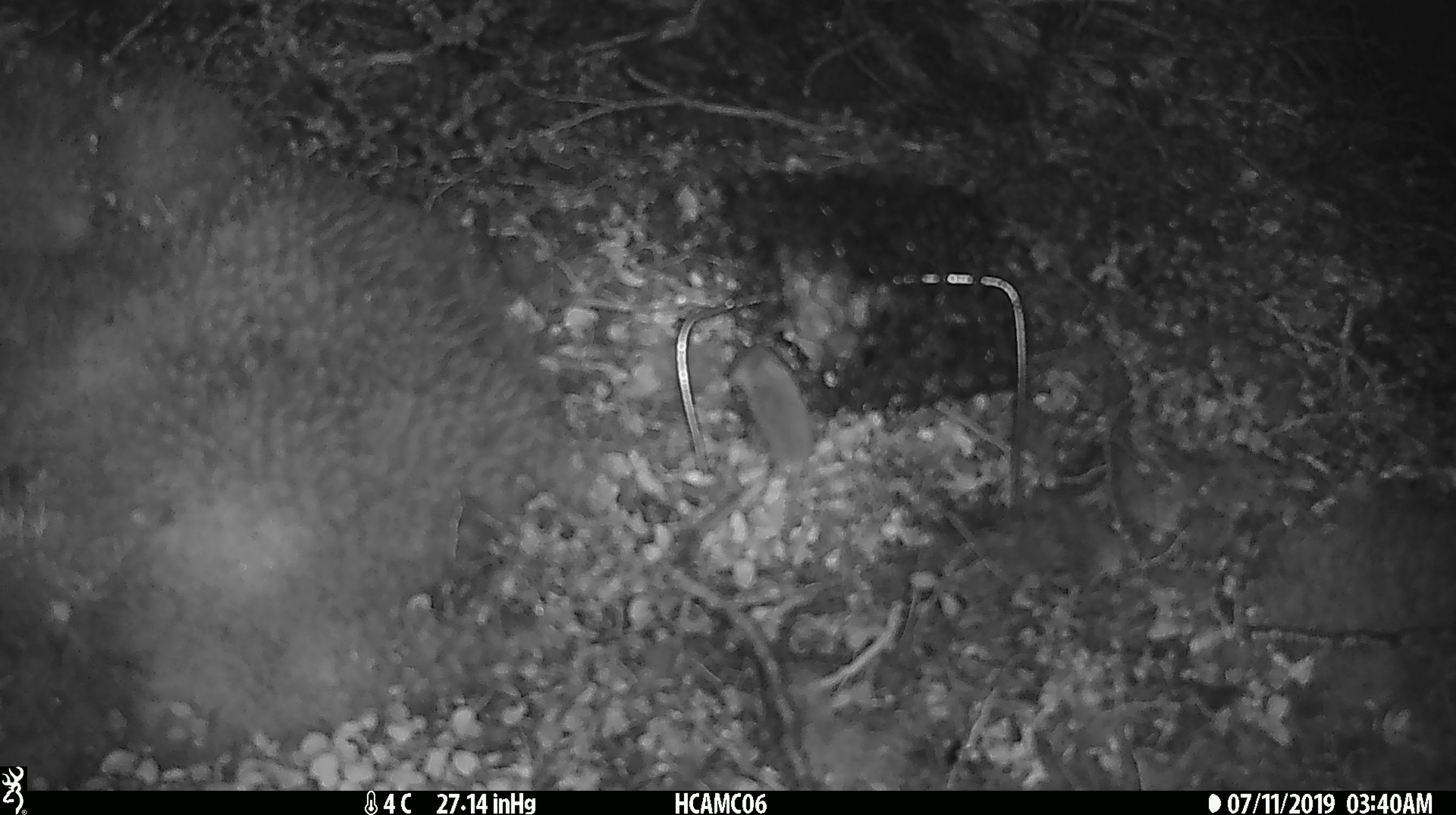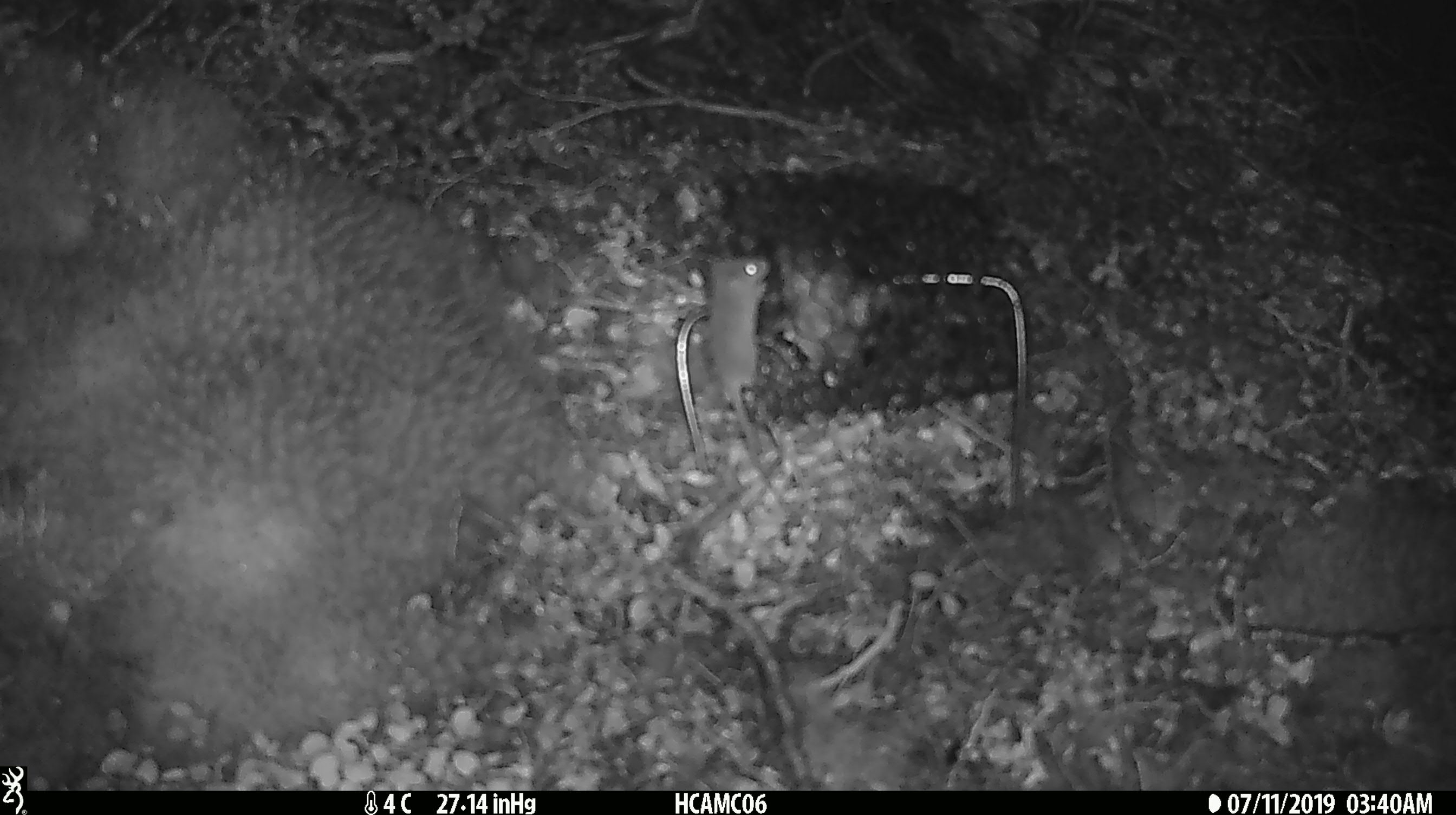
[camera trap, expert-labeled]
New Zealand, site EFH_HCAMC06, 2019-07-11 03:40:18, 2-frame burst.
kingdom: Animalia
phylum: Chordata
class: Mammalia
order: Rodentia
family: Muridae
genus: Mus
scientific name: Mus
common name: mouse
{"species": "mouse (Mus)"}